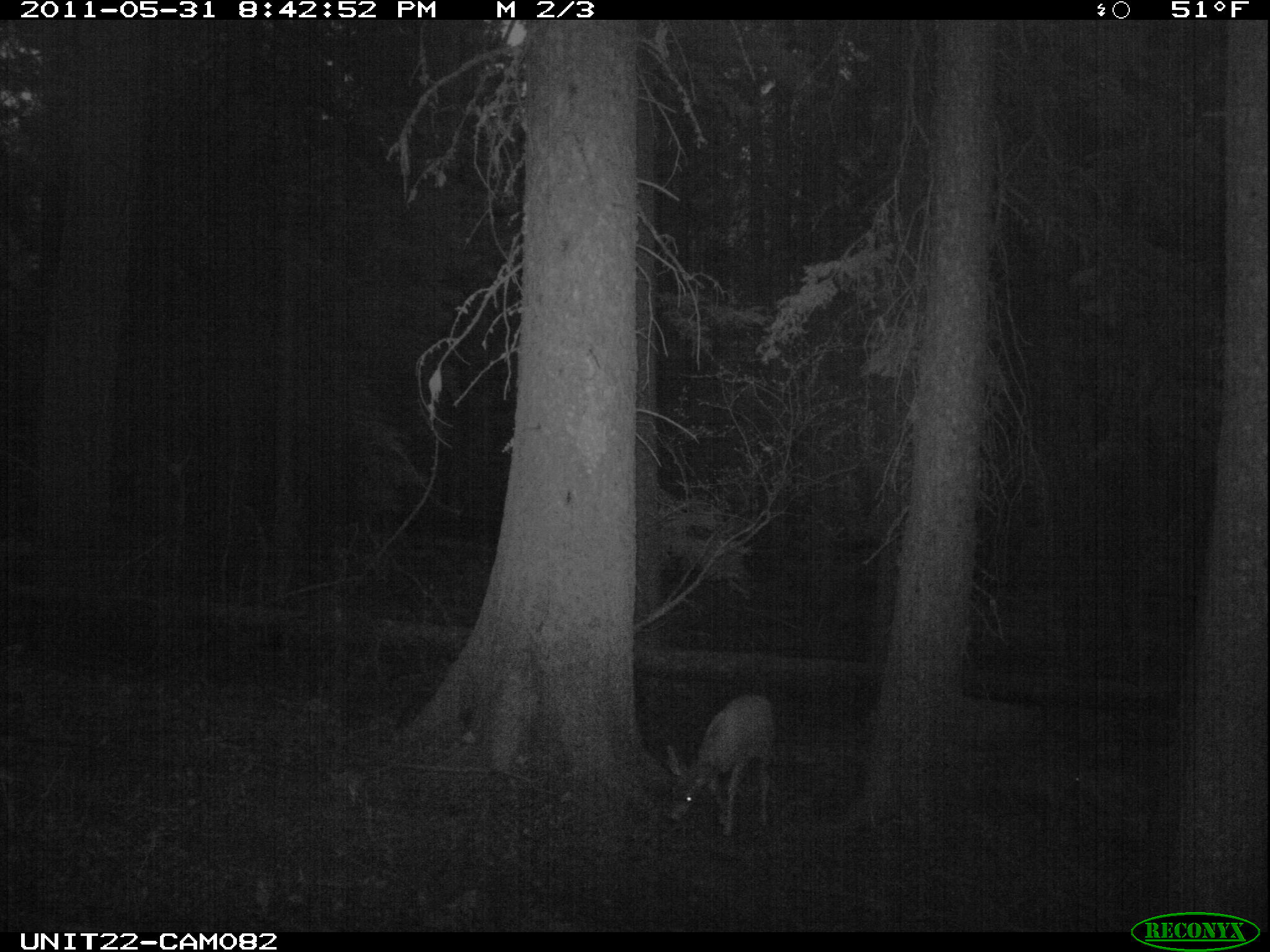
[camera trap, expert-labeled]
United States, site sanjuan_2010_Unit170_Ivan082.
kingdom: Animalia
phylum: Chordata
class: Mammalia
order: Artiodactyla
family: Cervidae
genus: Odocoileus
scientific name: Odocoileus hemionus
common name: mule deer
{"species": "Odocoileus hemionus (mule deer)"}